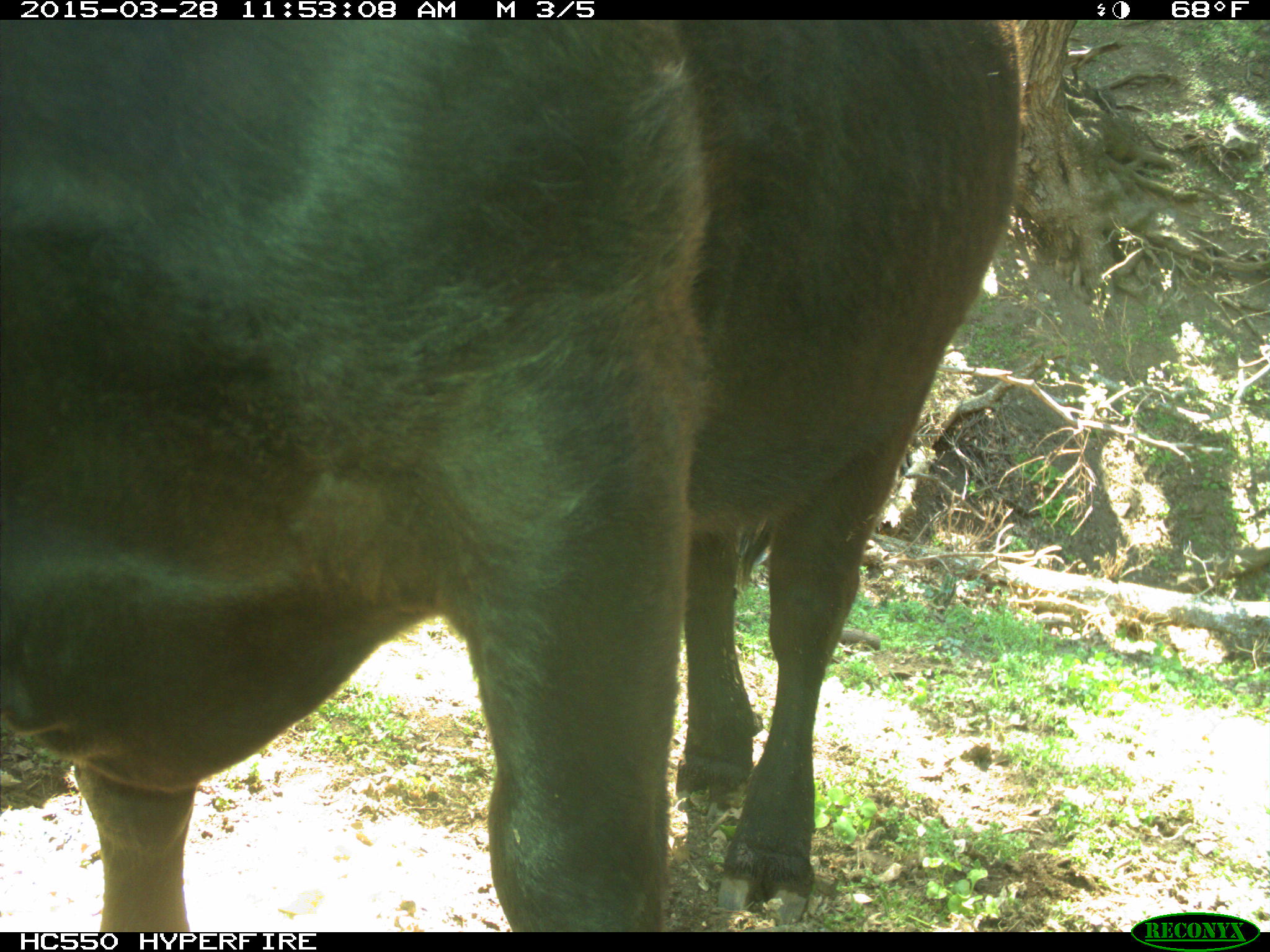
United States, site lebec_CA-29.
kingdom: Animalia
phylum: Chordata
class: Mammalia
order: Artiodactyla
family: Bovidae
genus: Bos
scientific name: Bos taurus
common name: domestic cow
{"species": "Bos taurus (domestic cow)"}